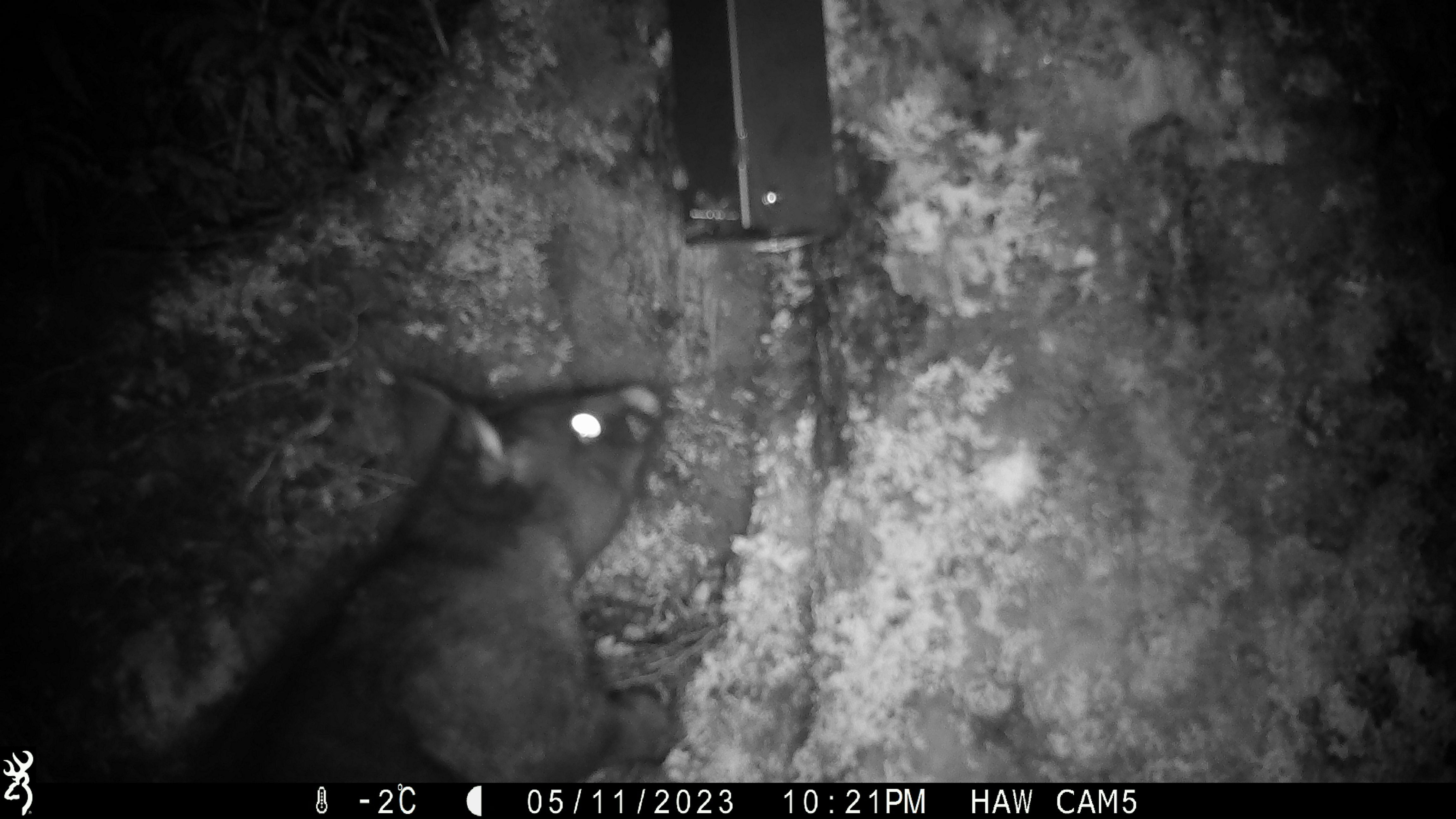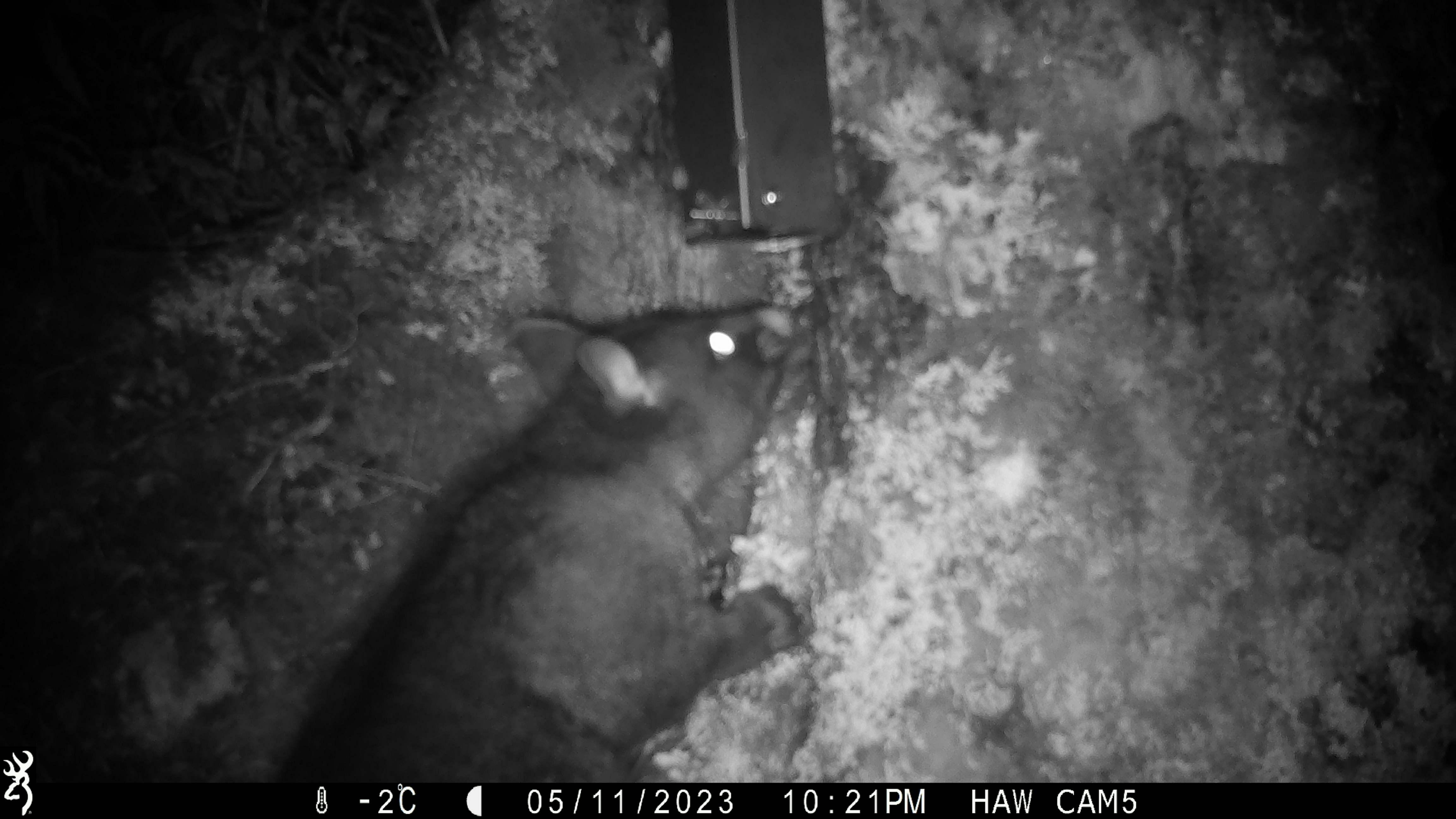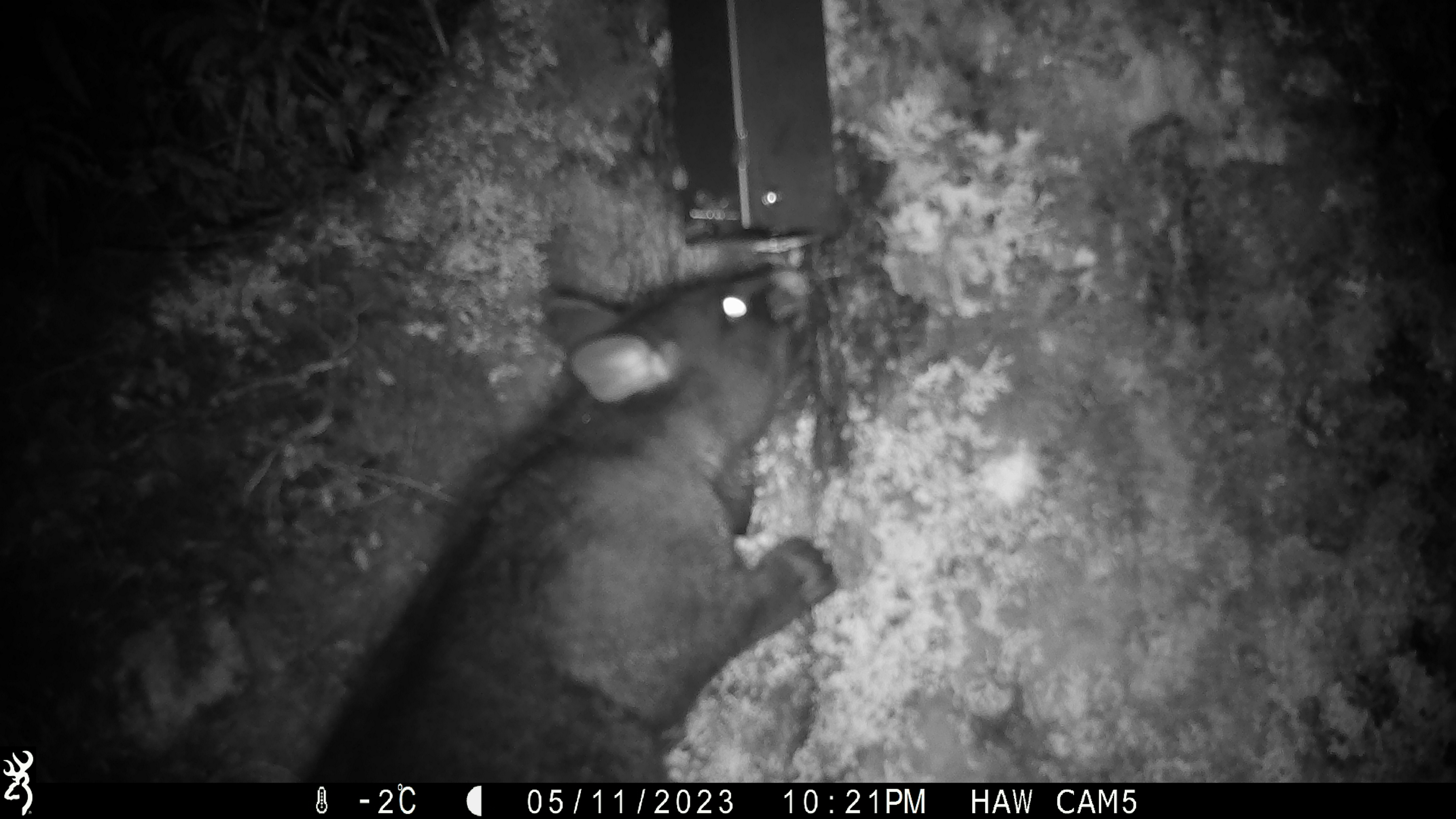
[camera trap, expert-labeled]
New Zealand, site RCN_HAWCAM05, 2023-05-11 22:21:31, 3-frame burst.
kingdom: Animalia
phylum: Chordata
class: Mammalia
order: Diprotodontia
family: Phalangeridae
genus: Trichosurus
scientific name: Trichosurus vulpecula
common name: common brushtail possum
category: possum